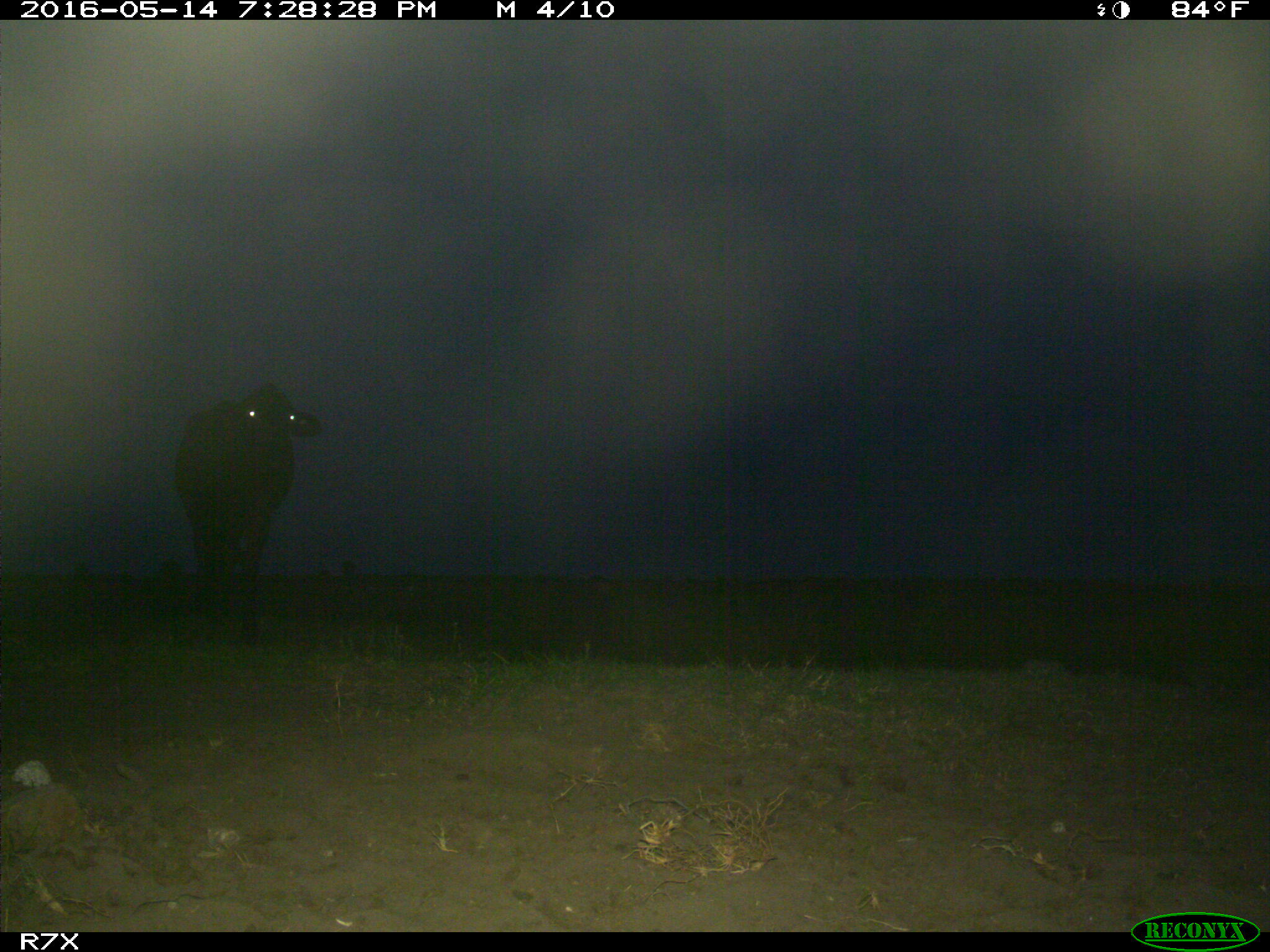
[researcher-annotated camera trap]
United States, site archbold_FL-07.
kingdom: Animalia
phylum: Chordata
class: Mammalia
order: Artiodactyla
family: Bovidae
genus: Bos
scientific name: Bos taurus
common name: domestic cow